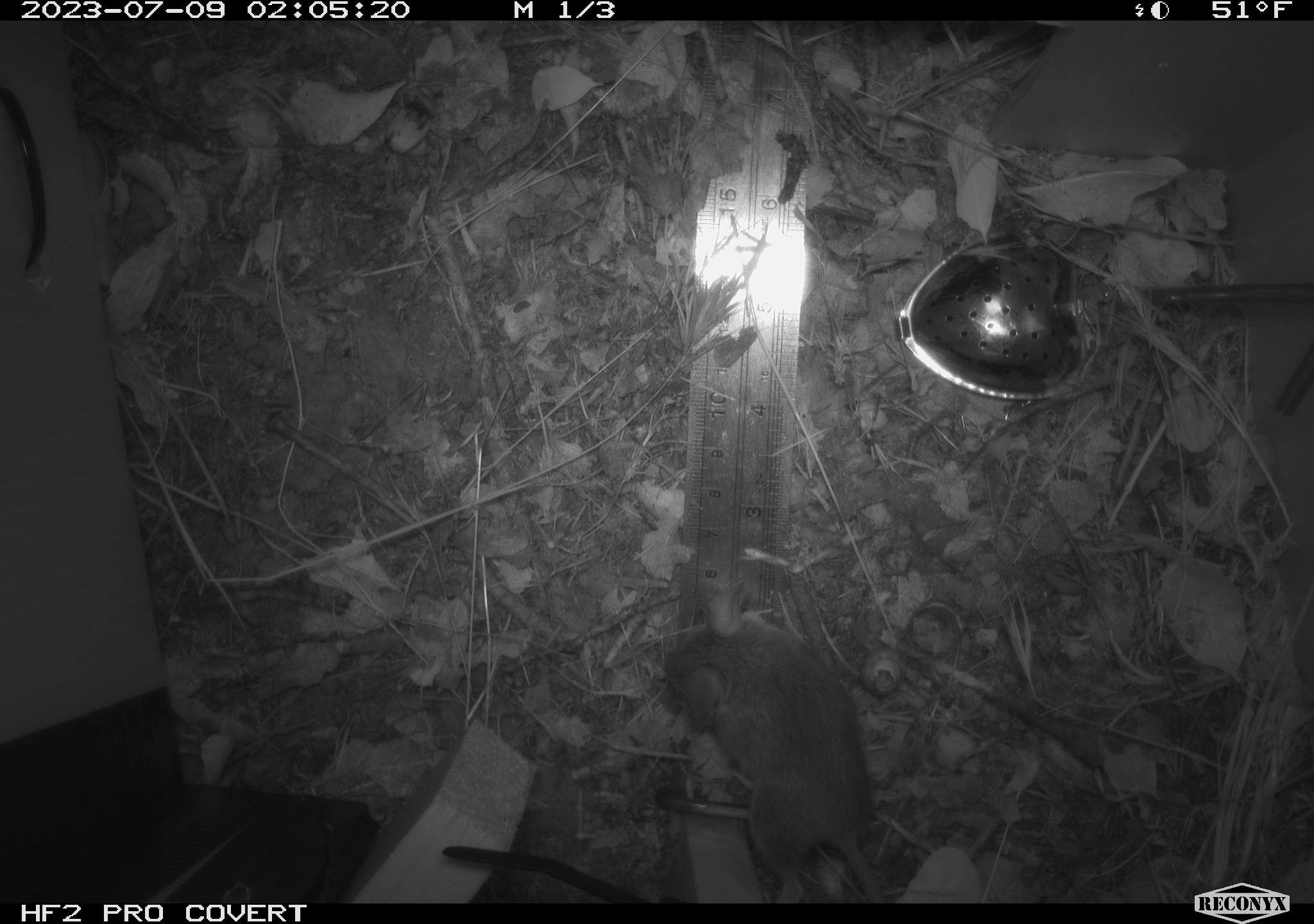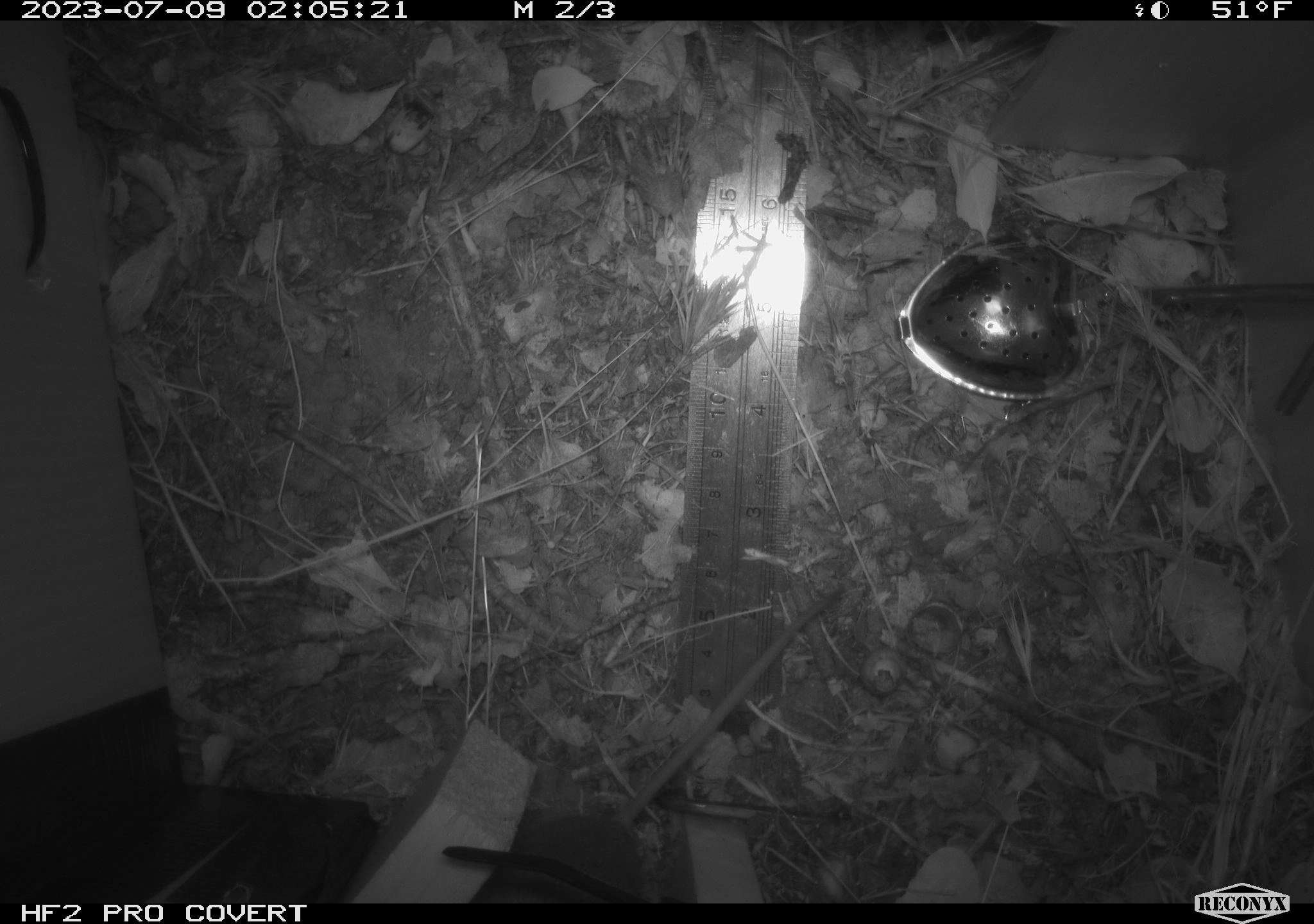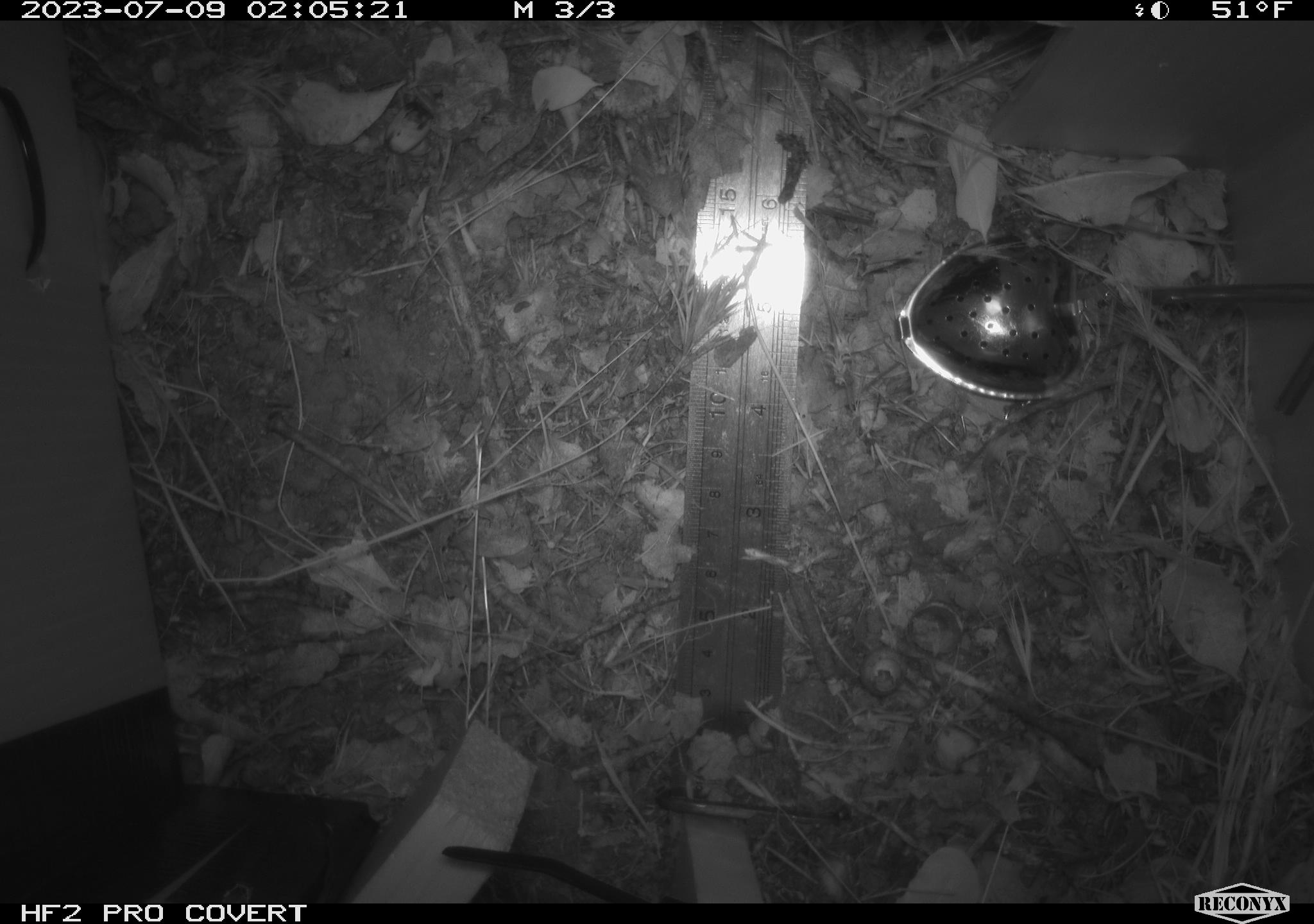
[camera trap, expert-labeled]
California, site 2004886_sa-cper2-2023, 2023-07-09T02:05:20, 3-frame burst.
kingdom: Animalia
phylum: Chordata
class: Mammalia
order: Rodentia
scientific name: Rodentia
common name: mouse species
Mouse species (Rodentia).